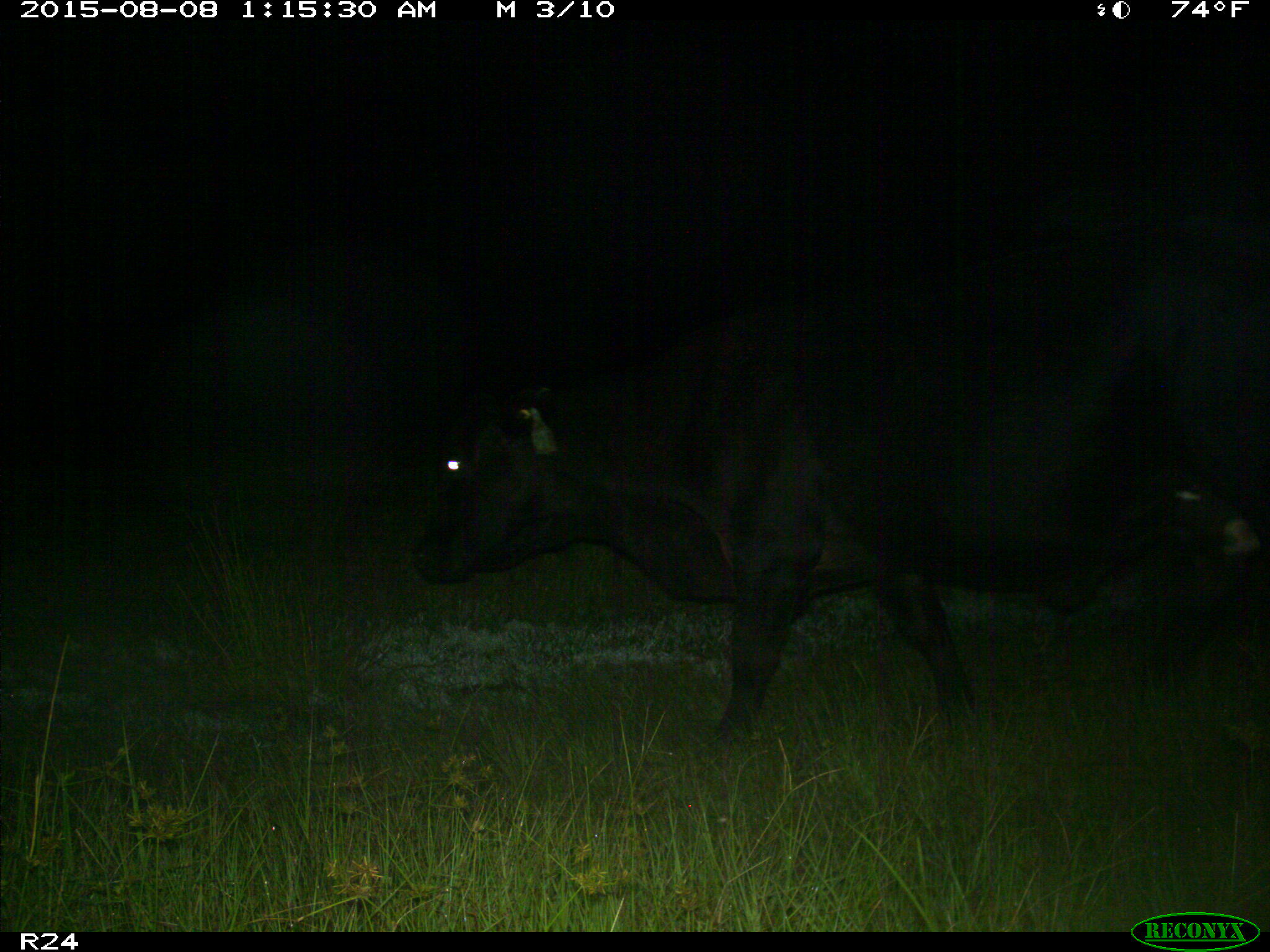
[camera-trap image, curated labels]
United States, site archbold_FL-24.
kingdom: Animalia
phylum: Chordata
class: Mammalia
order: Artiodactyla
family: Bovidae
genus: Bos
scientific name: Bos taurus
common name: domestic cow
Bos taurus (domestic cow).